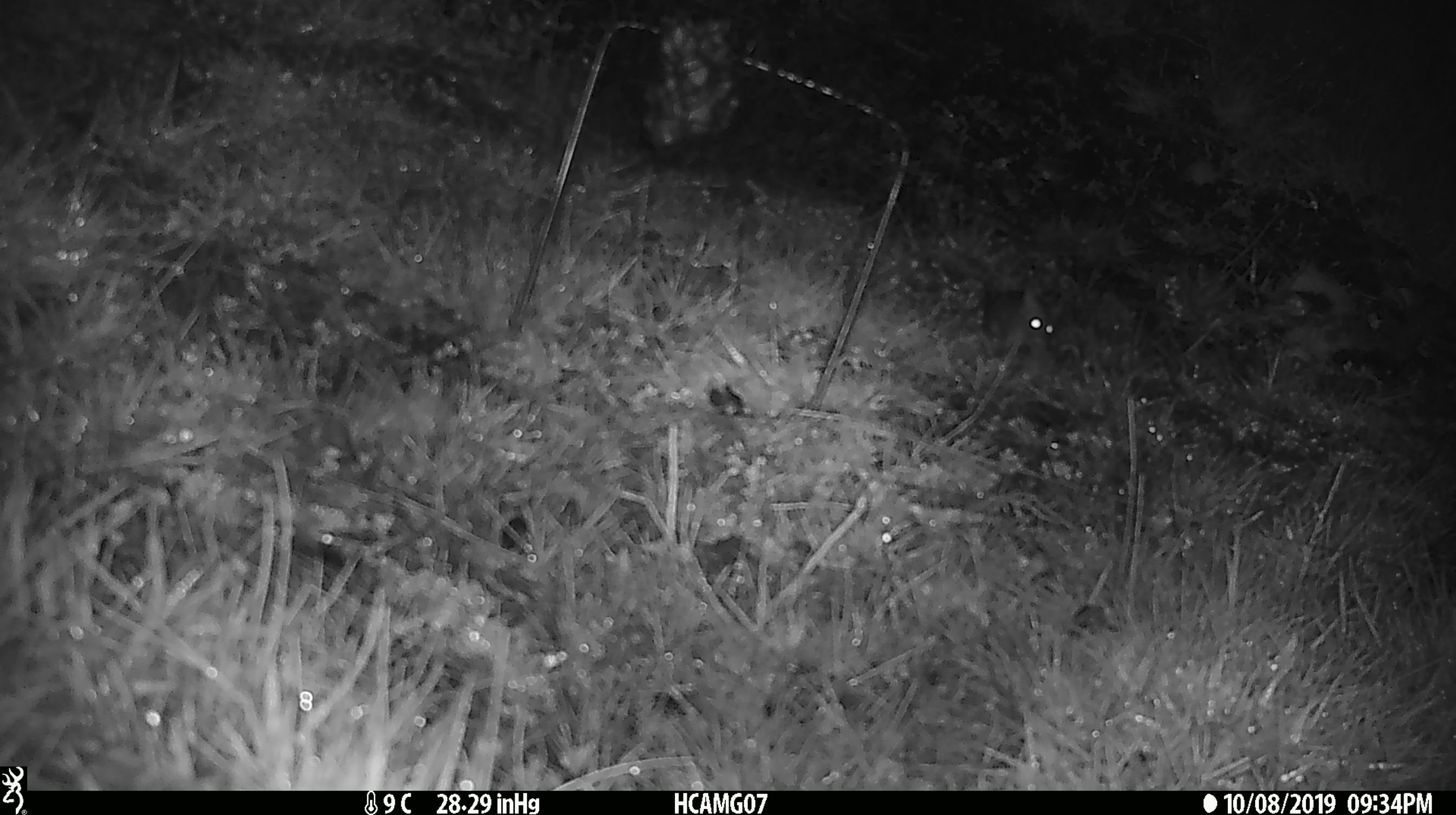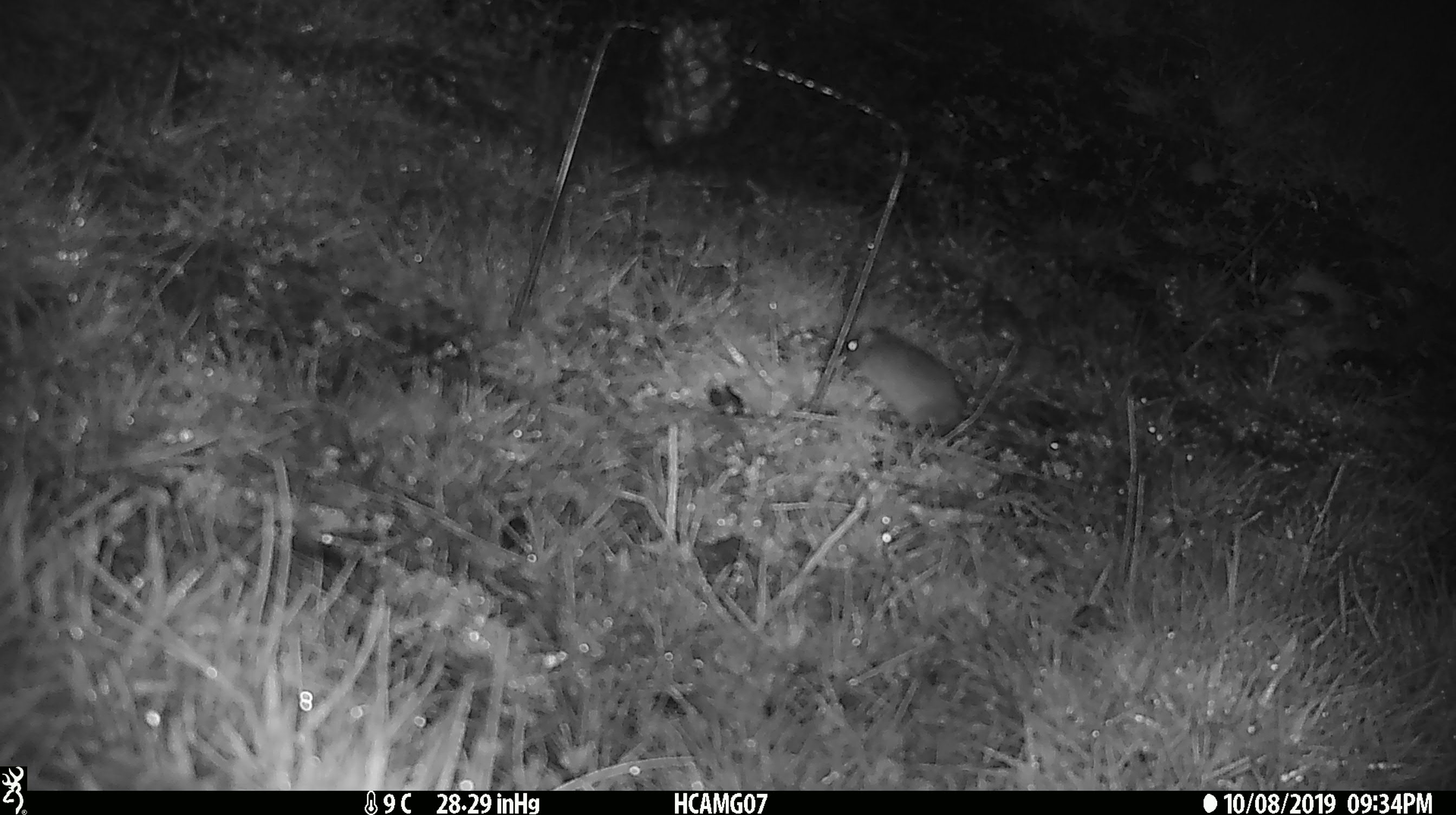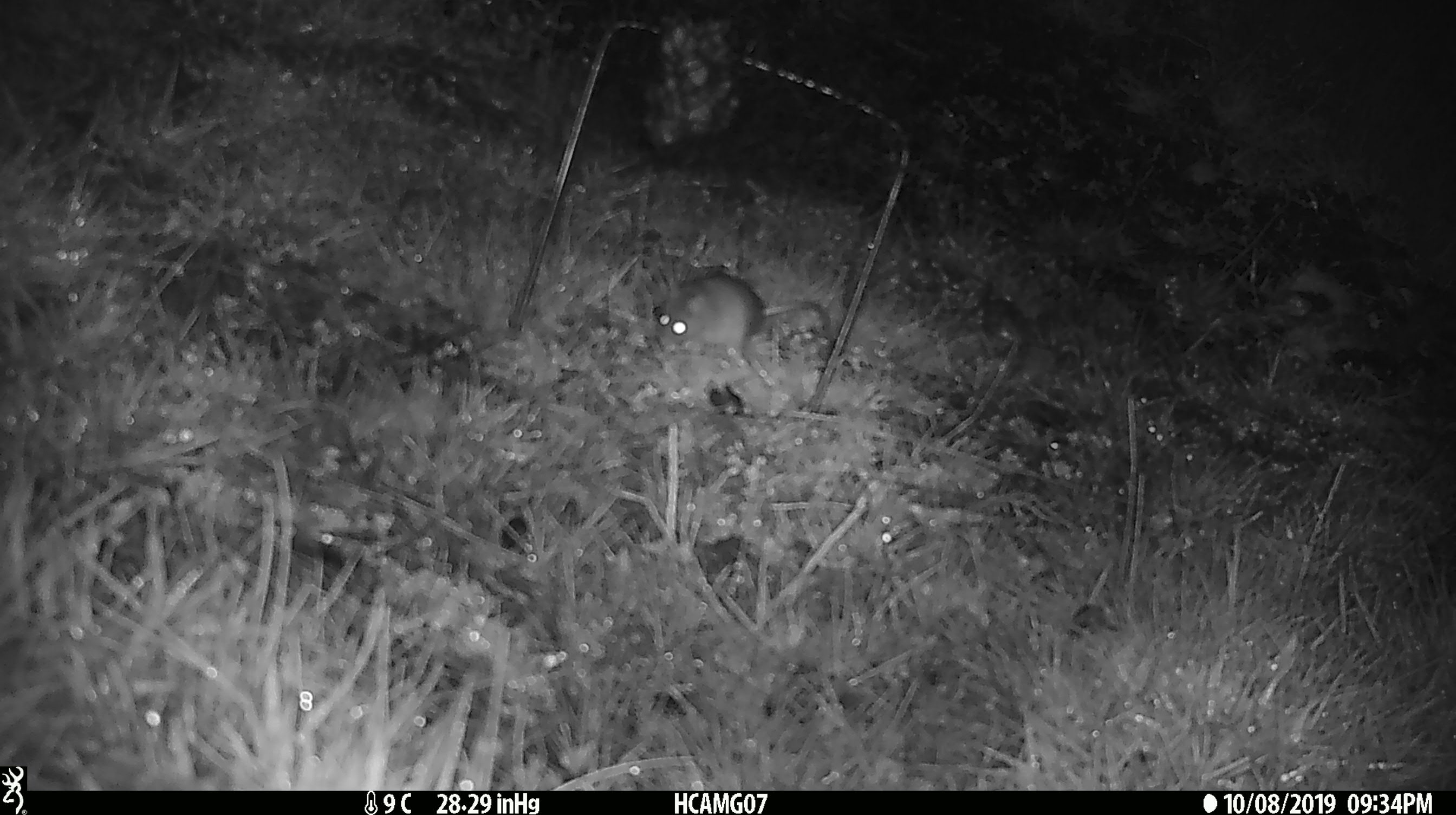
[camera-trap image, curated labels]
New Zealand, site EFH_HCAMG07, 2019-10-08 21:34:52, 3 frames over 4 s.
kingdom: Animalia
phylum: Chordata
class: Mammalia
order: Rodentia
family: Muridae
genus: Mus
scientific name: Mus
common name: mouse